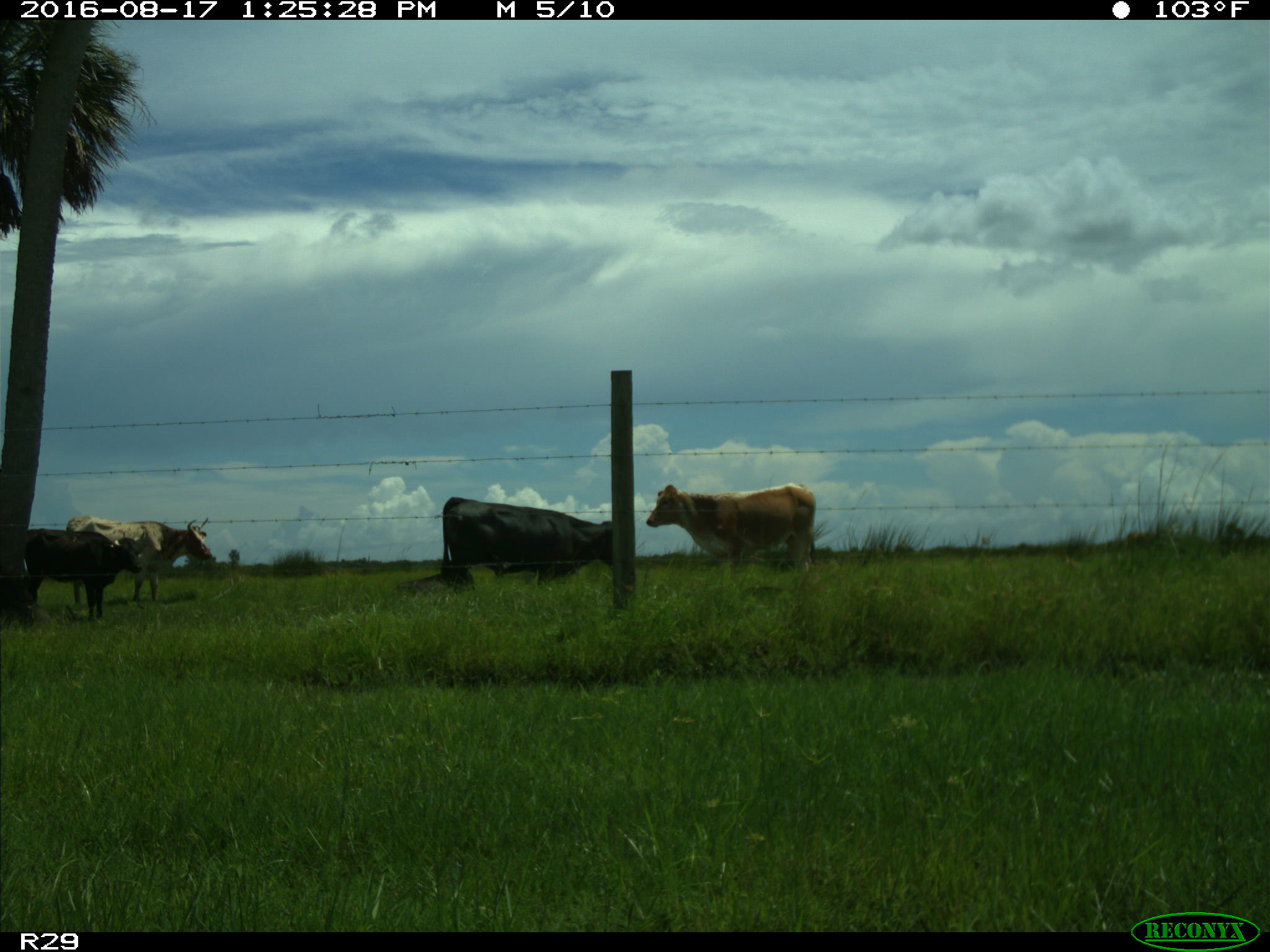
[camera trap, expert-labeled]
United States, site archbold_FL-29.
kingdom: Animalia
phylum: Chordata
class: Mammalia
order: Artiodactyla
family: Bovidae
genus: Bos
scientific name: Bos taurus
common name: domestic cow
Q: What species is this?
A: Bos taurus (domestic cow).